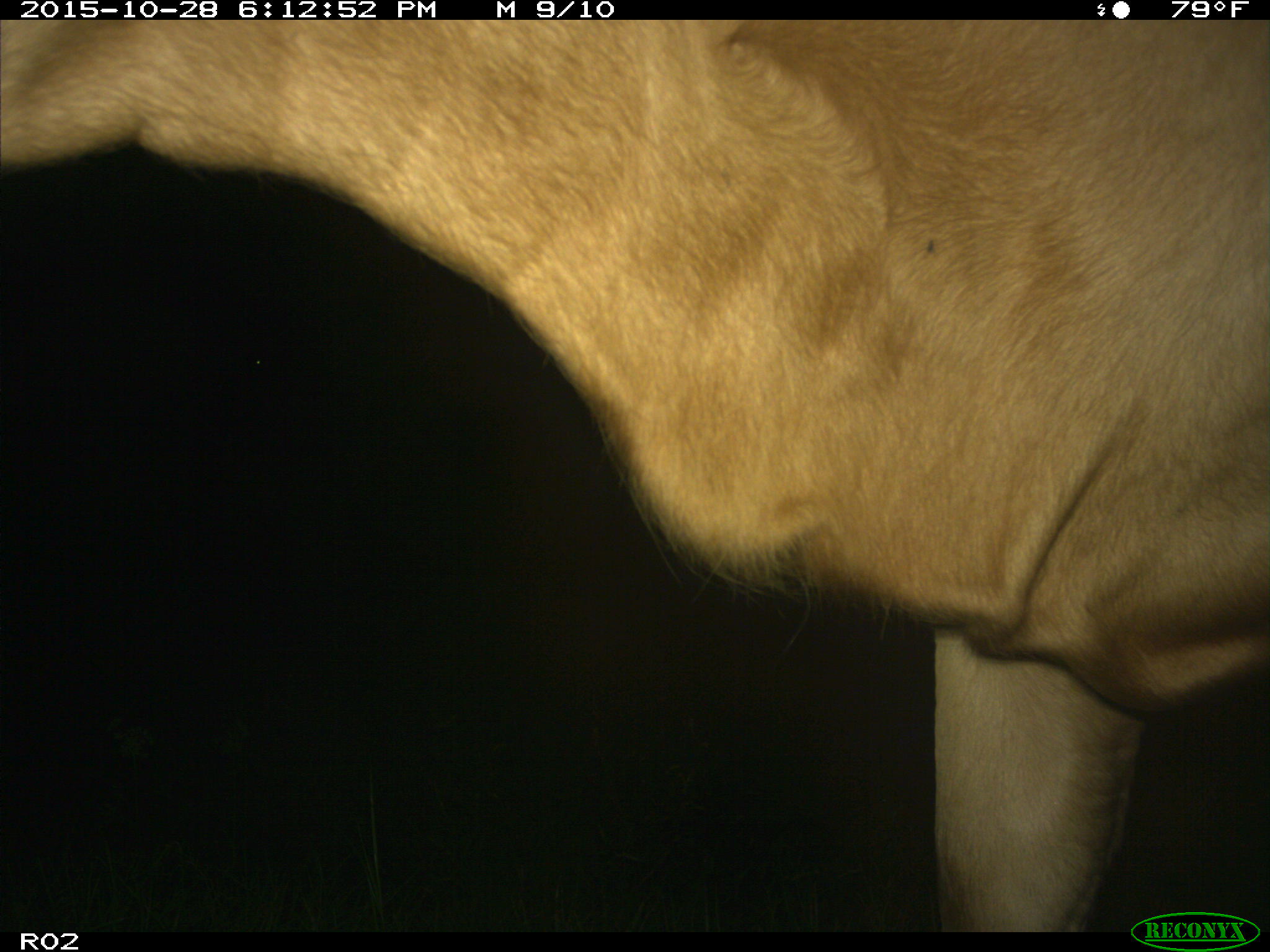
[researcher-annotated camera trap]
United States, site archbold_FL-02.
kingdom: Animalia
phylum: Chordata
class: Mammalia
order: Artiodactyla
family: Bovidae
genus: Bos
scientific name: Bos taurus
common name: domestic cow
Bos taurus (domestic cow).